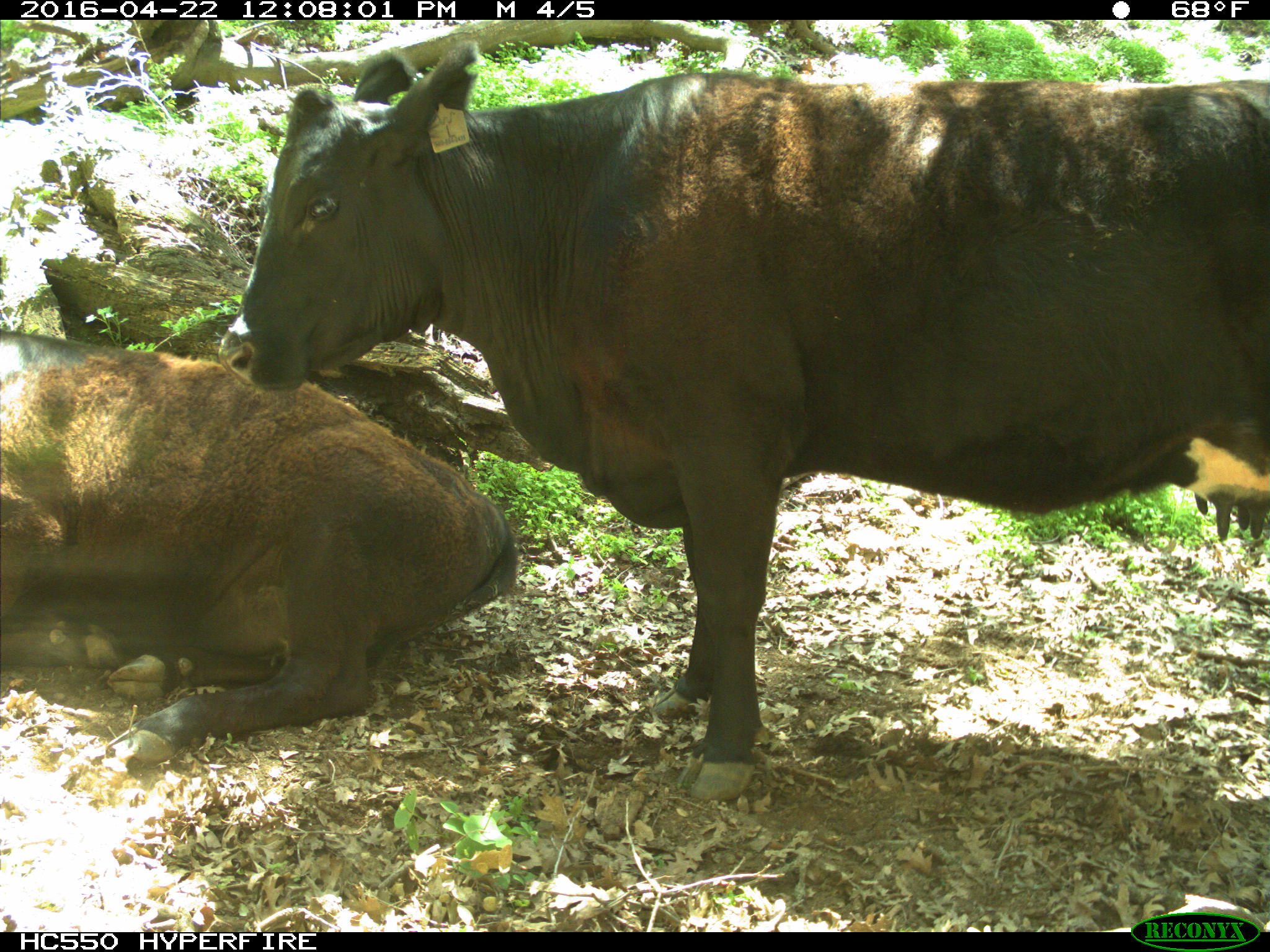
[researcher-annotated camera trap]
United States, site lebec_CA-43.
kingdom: Animalia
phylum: Chordata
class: Mammalia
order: Artiodactyla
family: Bovidae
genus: Bos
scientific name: Bos taurus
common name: domestic cow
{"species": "Bos taurus (domestic cow)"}